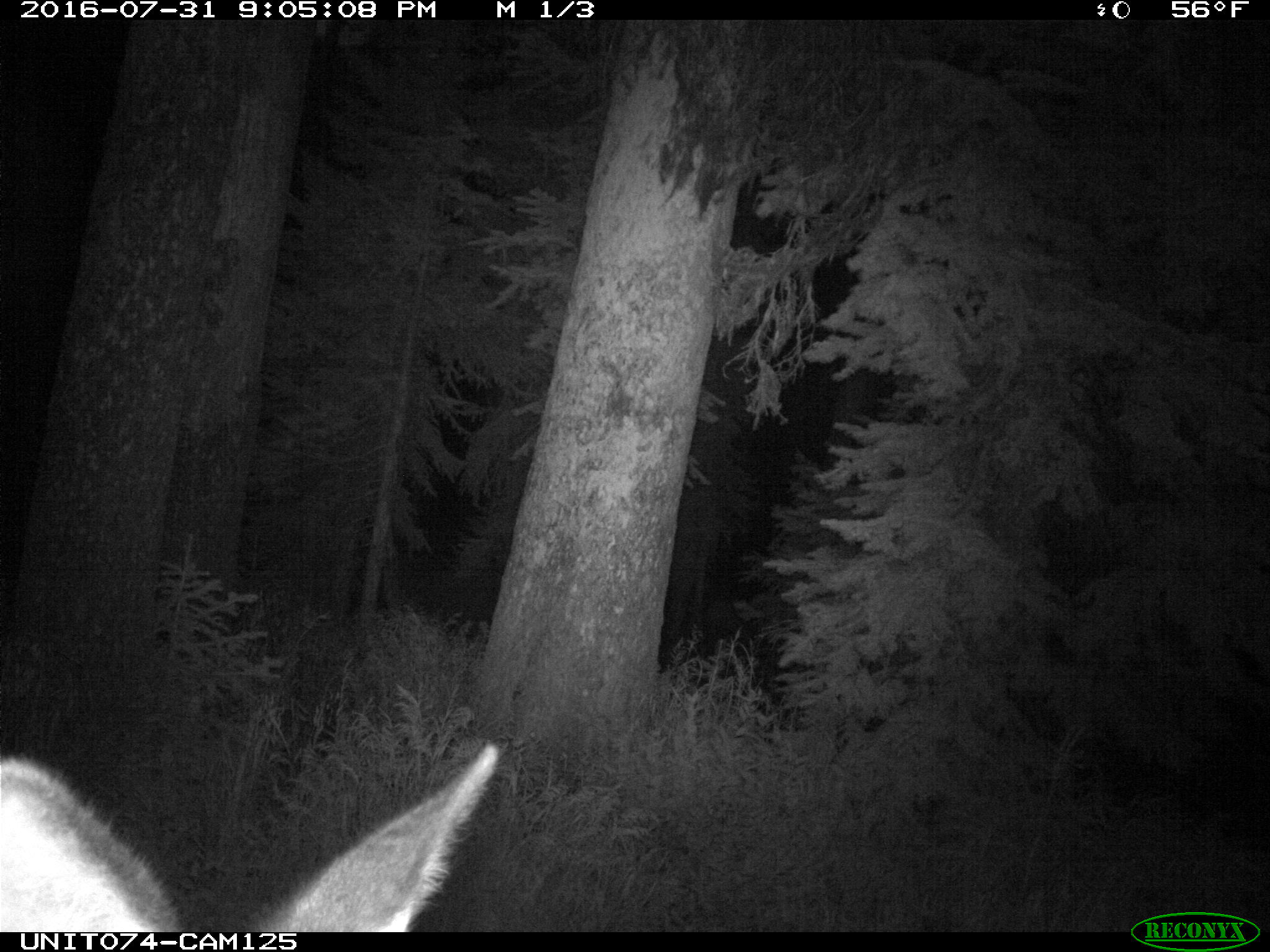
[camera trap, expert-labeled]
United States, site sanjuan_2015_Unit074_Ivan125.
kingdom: Animalia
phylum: Chordata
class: Mammalia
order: Artiodactyla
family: Cervidae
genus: Cervus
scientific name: Cervus elaphus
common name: red deer